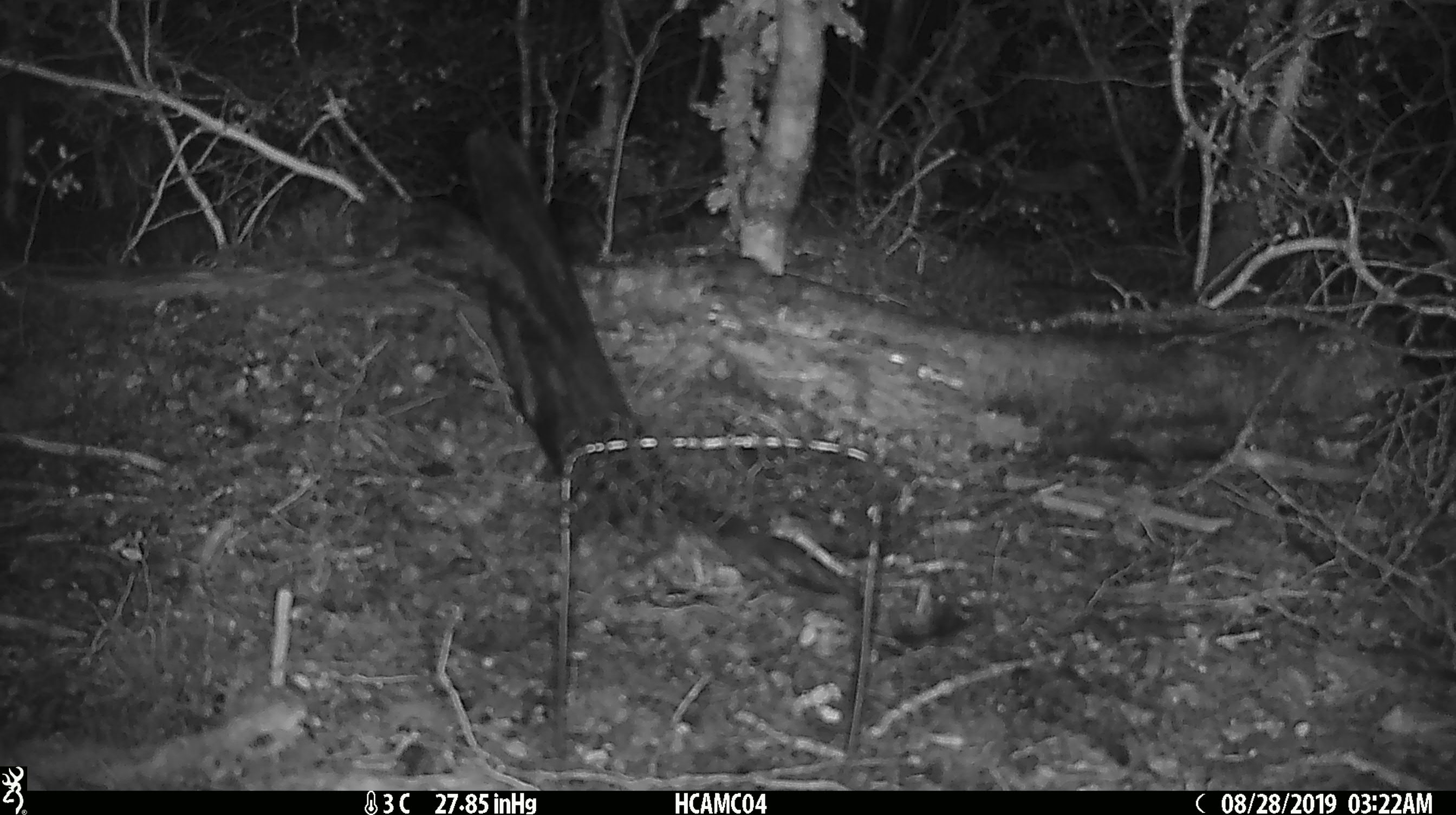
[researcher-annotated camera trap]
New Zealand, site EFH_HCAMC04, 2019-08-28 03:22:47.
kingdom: Animalia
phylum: Chordata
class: Mammalia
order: Rodentia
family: Muridae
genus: Mus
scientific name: Mus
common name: mouse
Mouse (Mus).